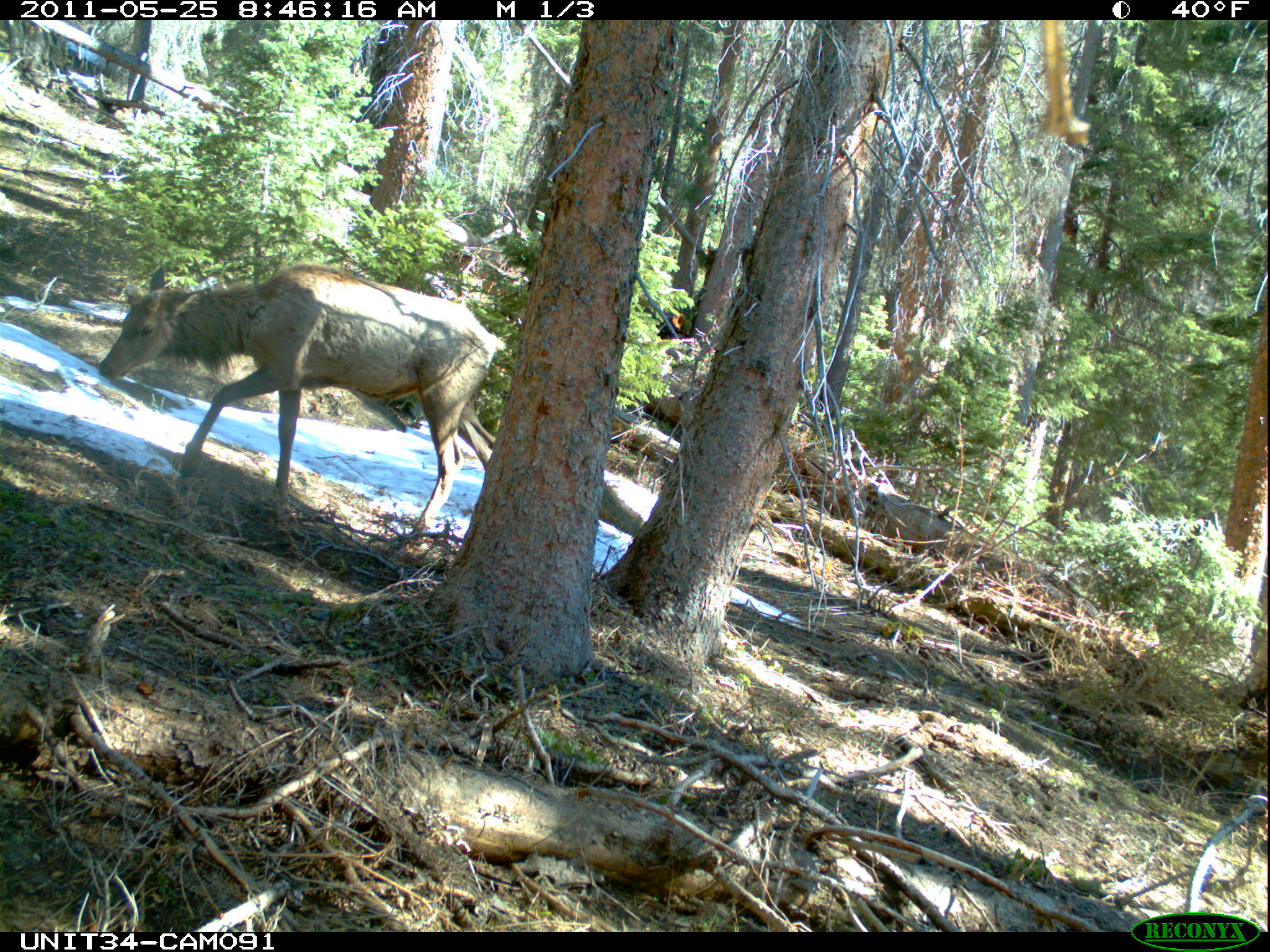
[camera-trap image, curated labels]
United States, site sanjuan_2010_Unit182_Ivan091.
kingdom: Animalia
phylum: Chordata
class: Mammalia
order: Artiodactyla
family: Cervidae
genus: Cervus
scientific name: Cervus elaphus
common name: red deer